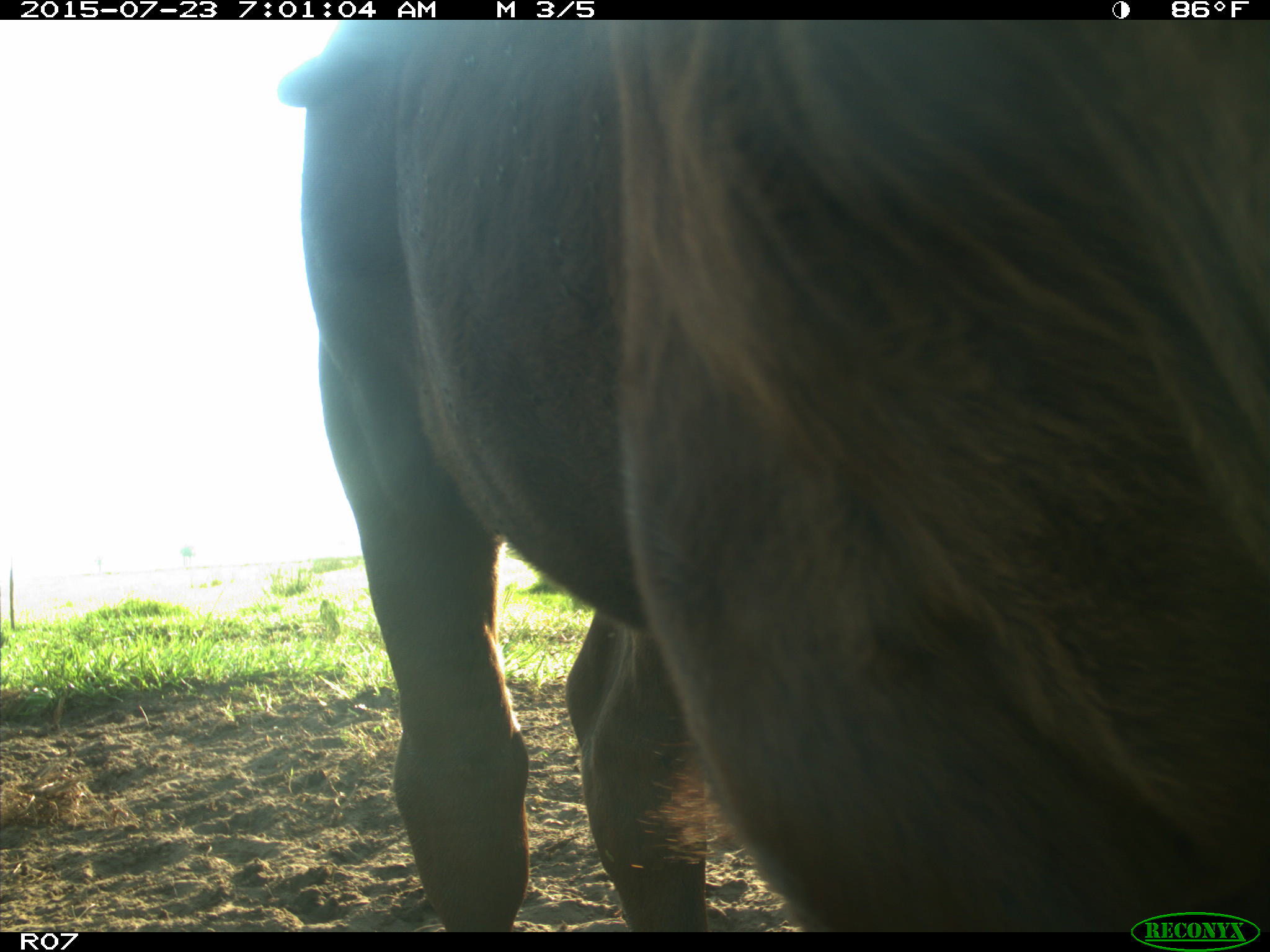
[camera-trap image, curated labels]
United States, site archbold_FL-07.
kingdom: Animalia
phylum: Chordata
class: Mammalia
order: Artiodactyla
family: Bovidae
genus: Bos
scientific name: Bos taurus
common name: domestic cow